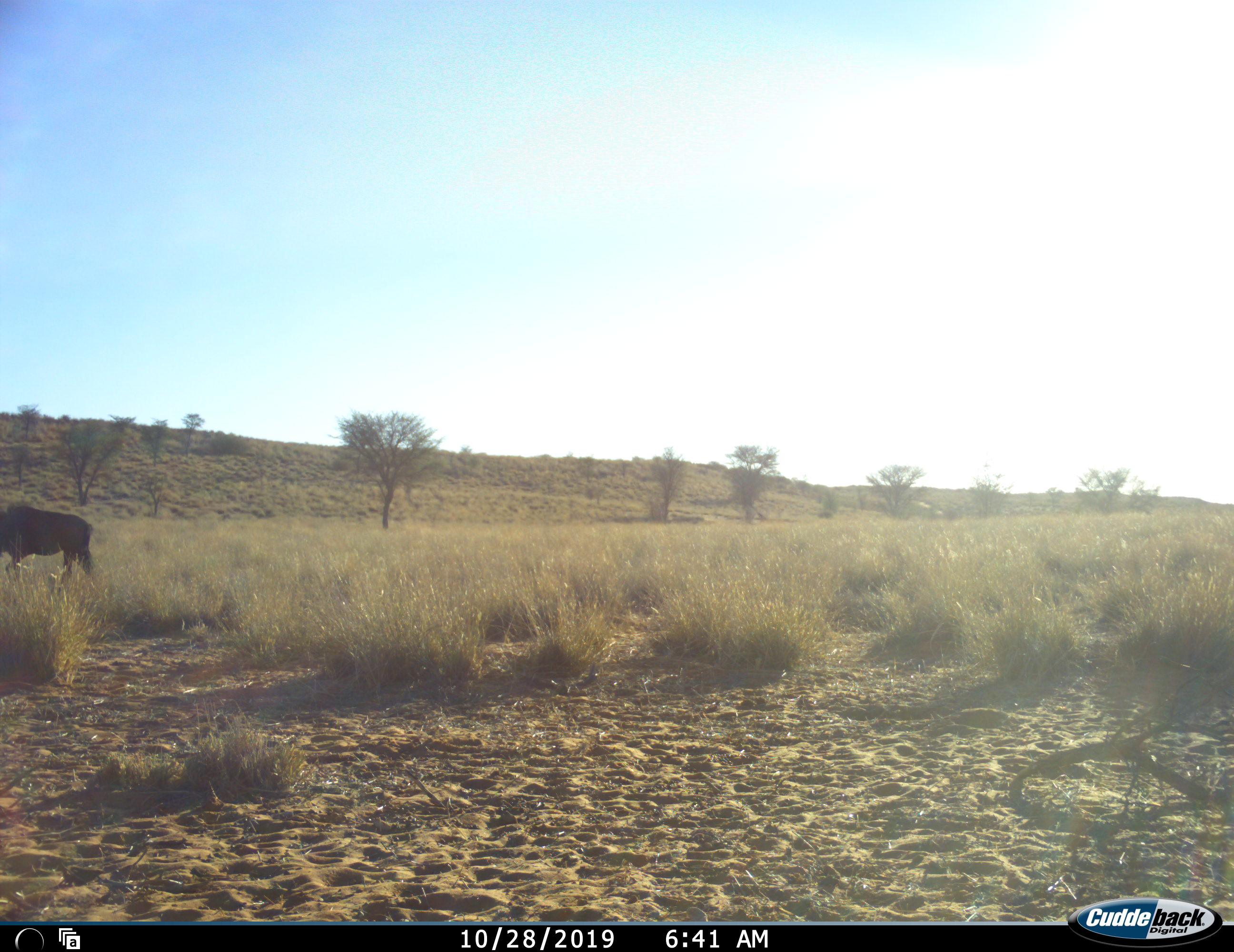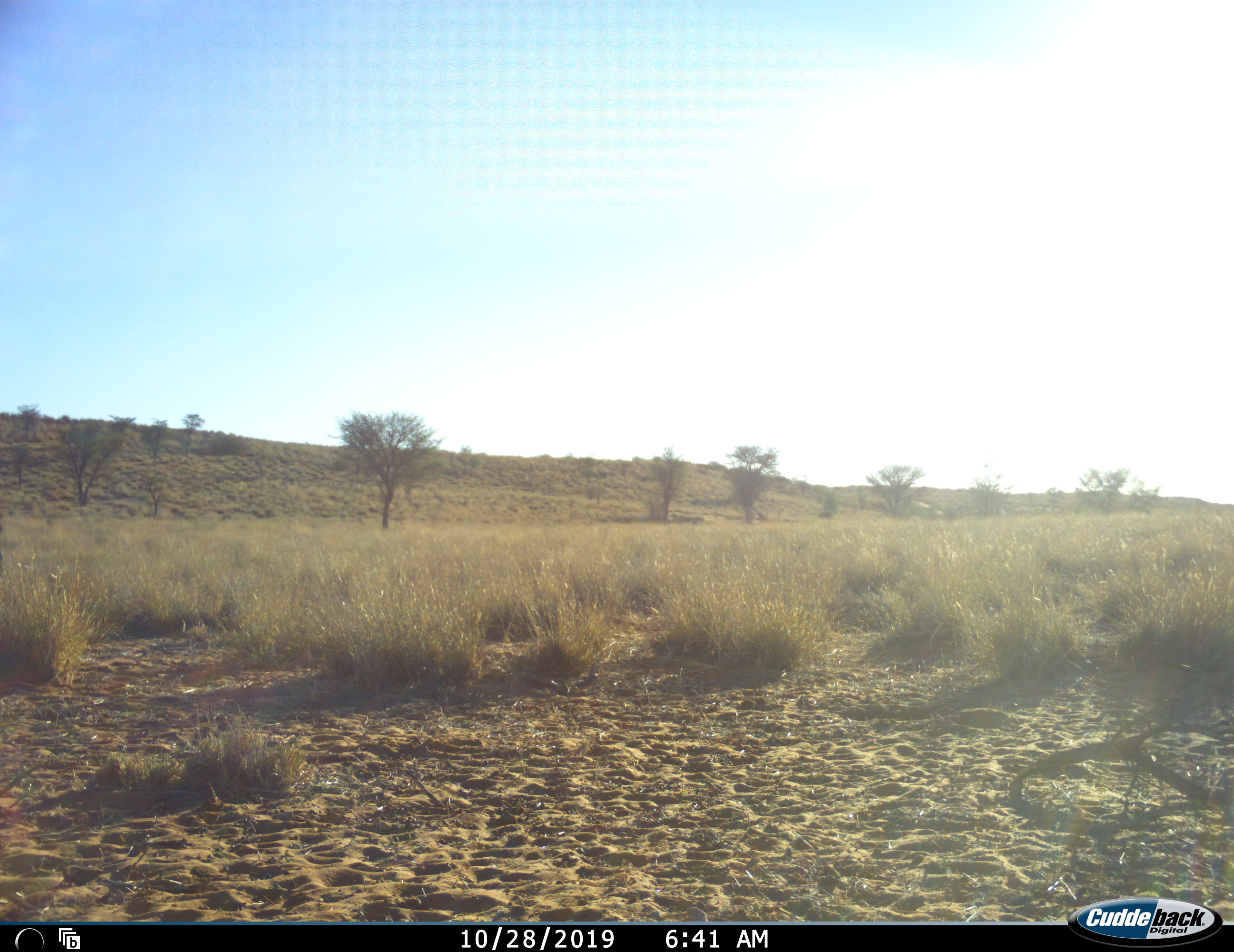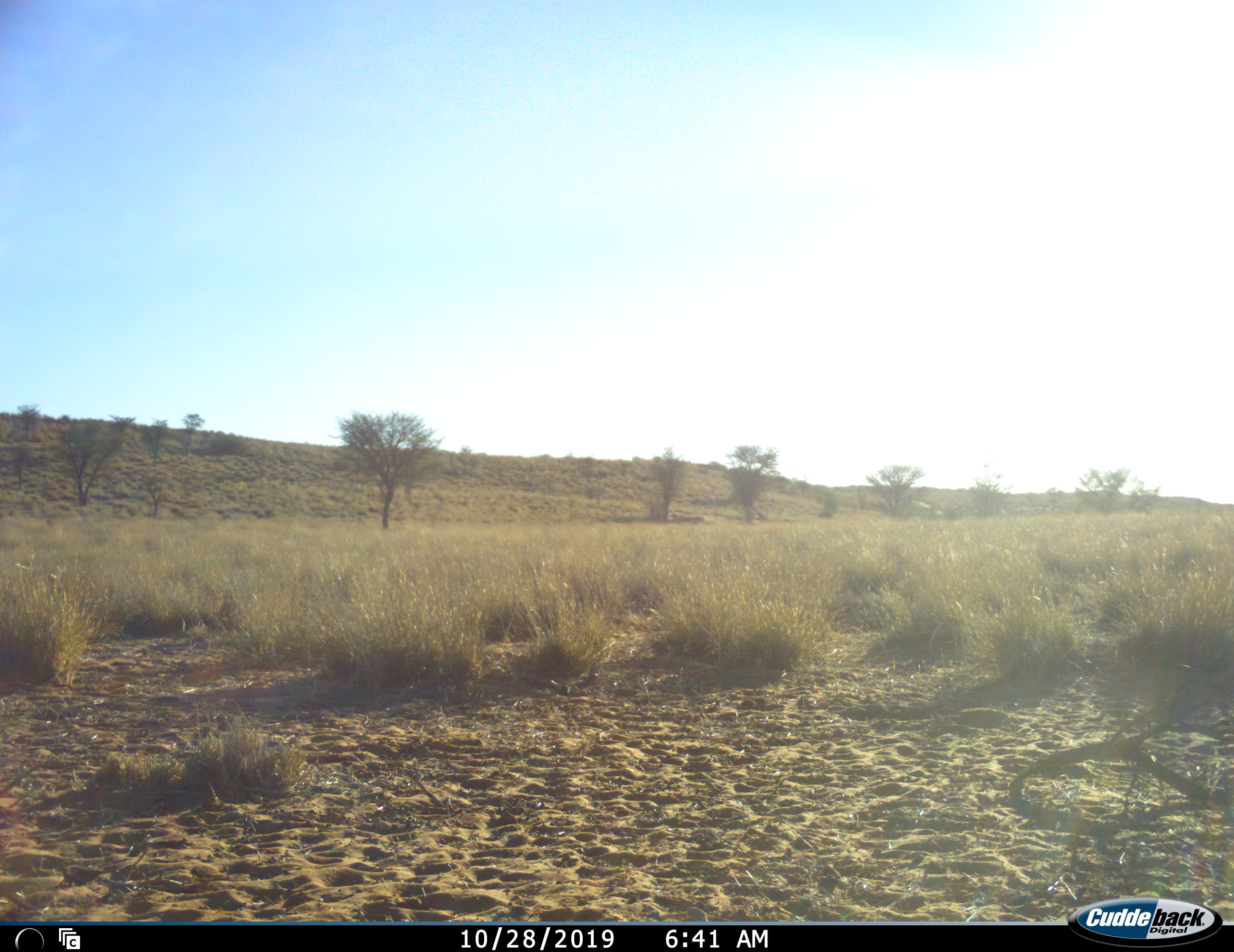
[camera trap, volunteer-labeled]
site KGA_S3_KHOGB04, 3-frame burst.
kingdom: Animalia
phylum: Chordata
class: Mammalia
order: Artiodactyla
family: Bovidae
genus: Connochaetes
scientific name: Connochaetes taurinus taurinus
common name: blue wildebeest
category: wildebeestblue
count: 1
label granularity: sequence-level